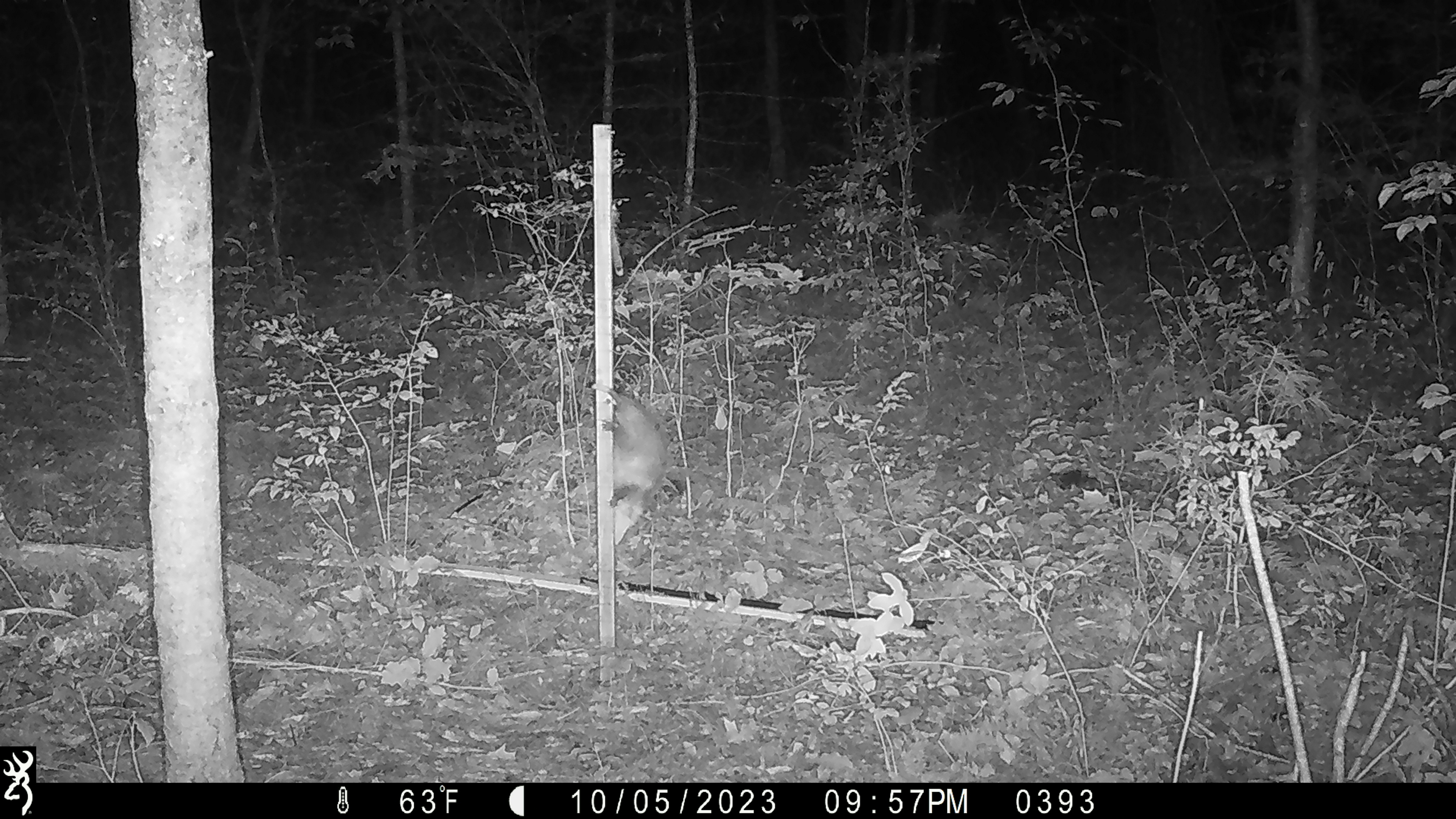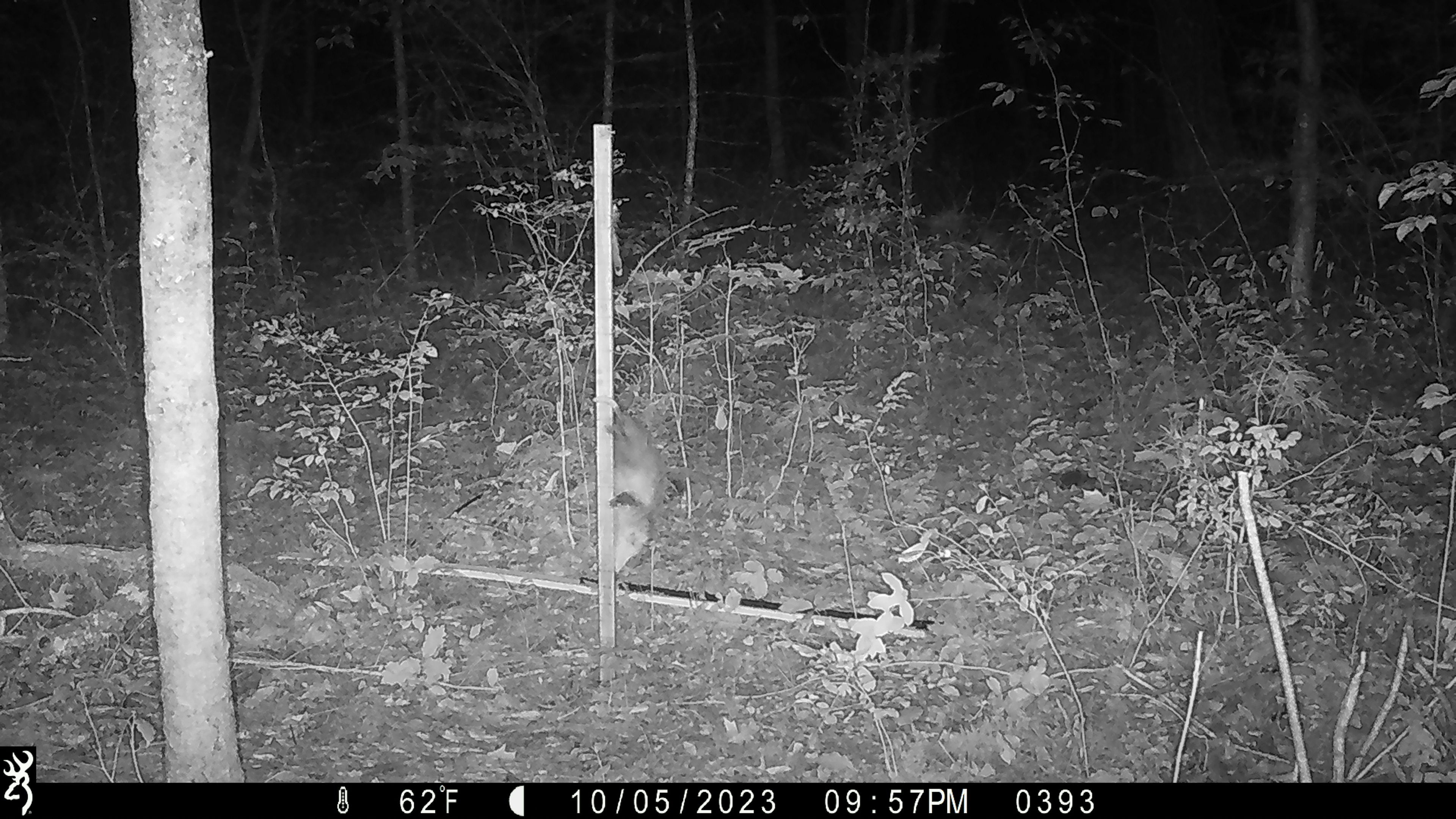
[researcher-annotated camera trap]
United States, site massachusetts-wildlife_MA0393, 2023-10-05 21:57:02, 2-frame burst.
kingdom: Animalia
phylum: Chordata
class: Mammalia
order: Didelphimorphia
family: Didelphidae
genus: Didelphis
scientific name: Didelphis virginiana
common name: opossum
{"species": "opossum (Didelphis virginiana)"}